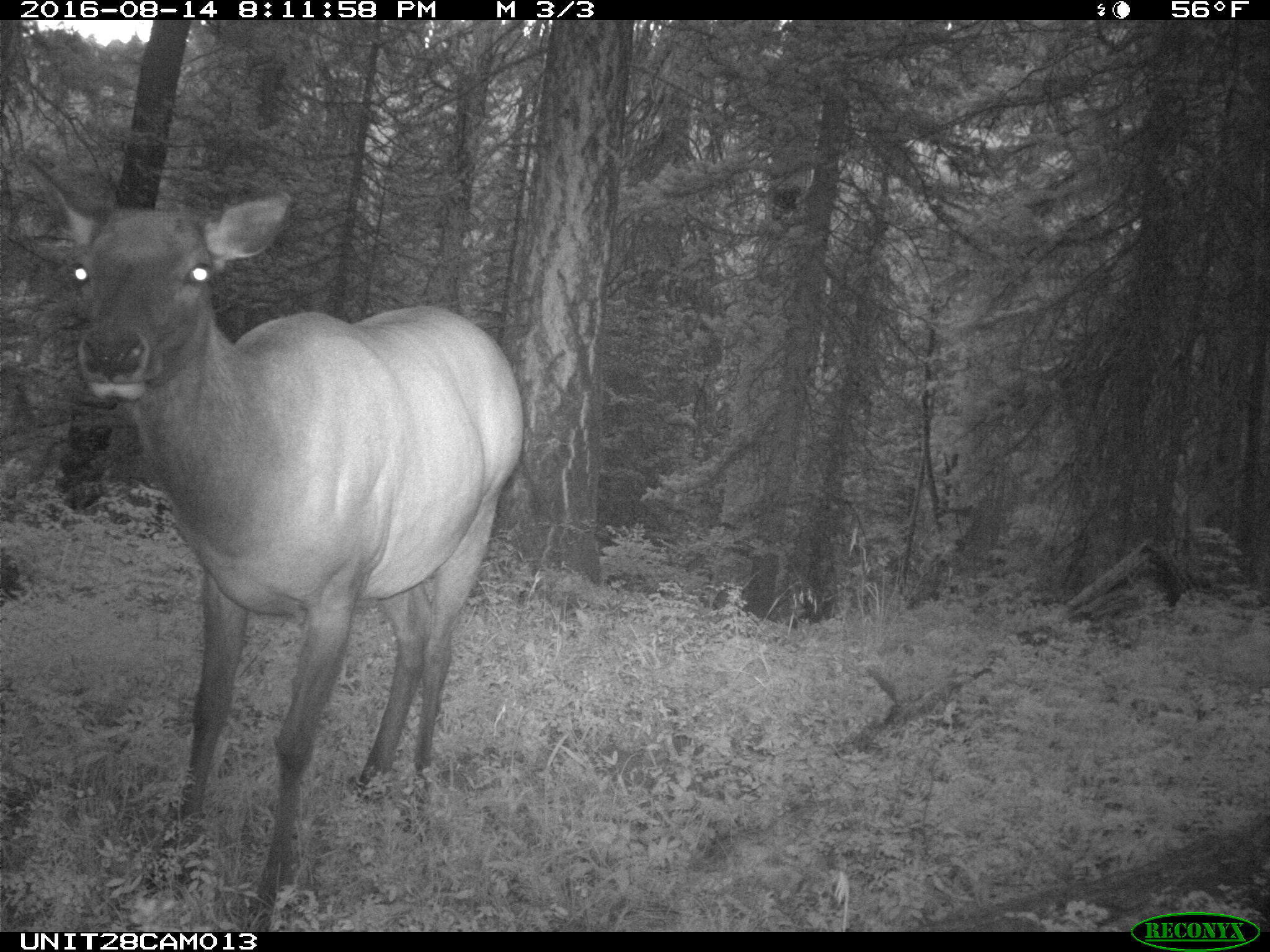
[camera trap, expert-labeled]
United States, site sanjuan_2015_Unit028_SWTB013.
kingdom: Animalia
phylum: Chordata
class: Mammalia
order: Artiodactyla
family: Cervidae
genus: Cervus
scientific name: Cervus elaphus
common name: red deer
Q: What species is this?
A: Cervus elaphus (red deer).